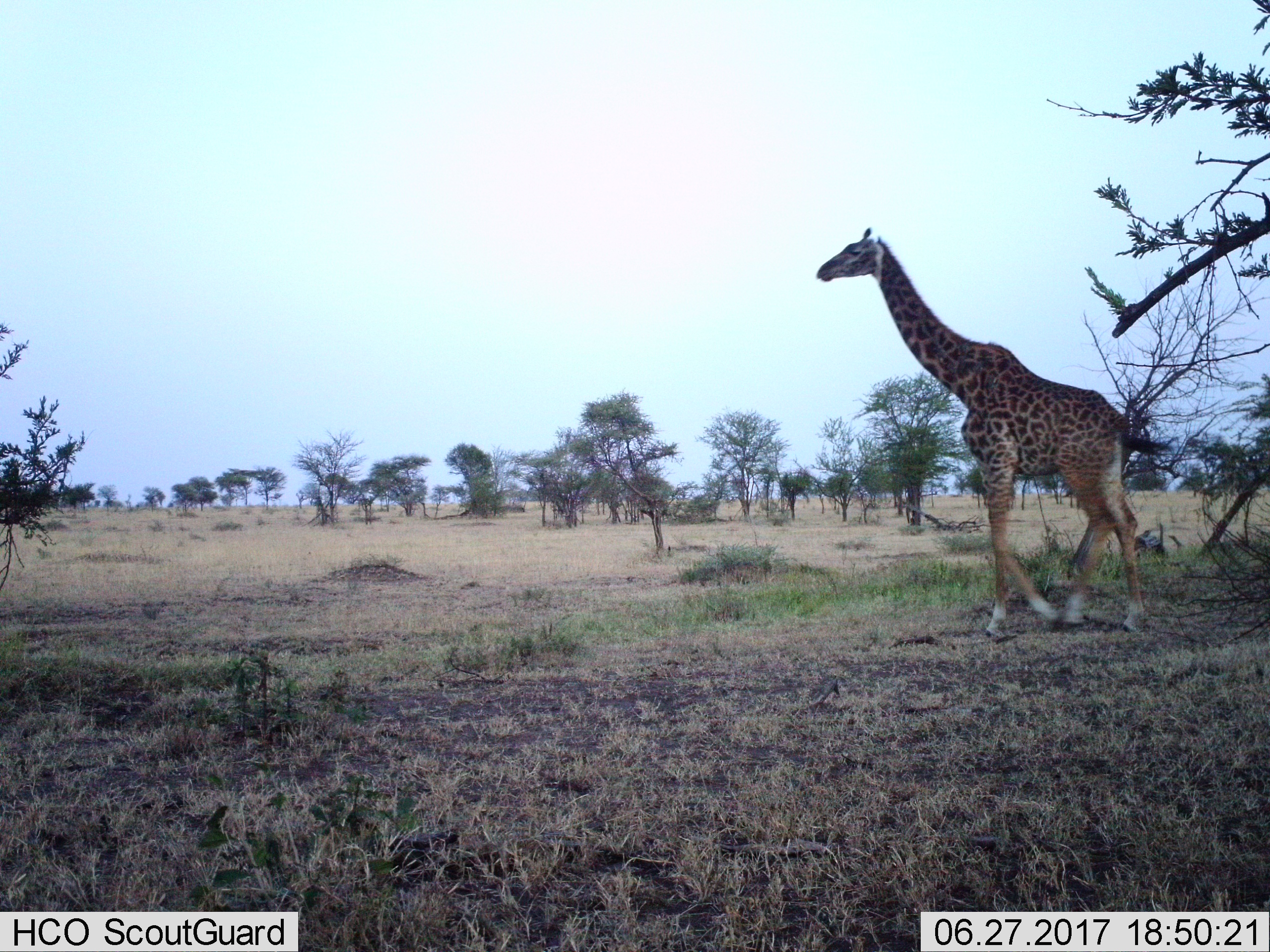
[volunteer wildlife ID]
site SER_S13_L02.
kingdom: Animalia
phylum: Chordata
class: Mammalia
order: Artiodactyla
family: Giraffidae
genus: Giraffa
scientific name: Giraffa camelopardalis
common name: giraffe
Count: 1.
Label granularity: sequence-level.